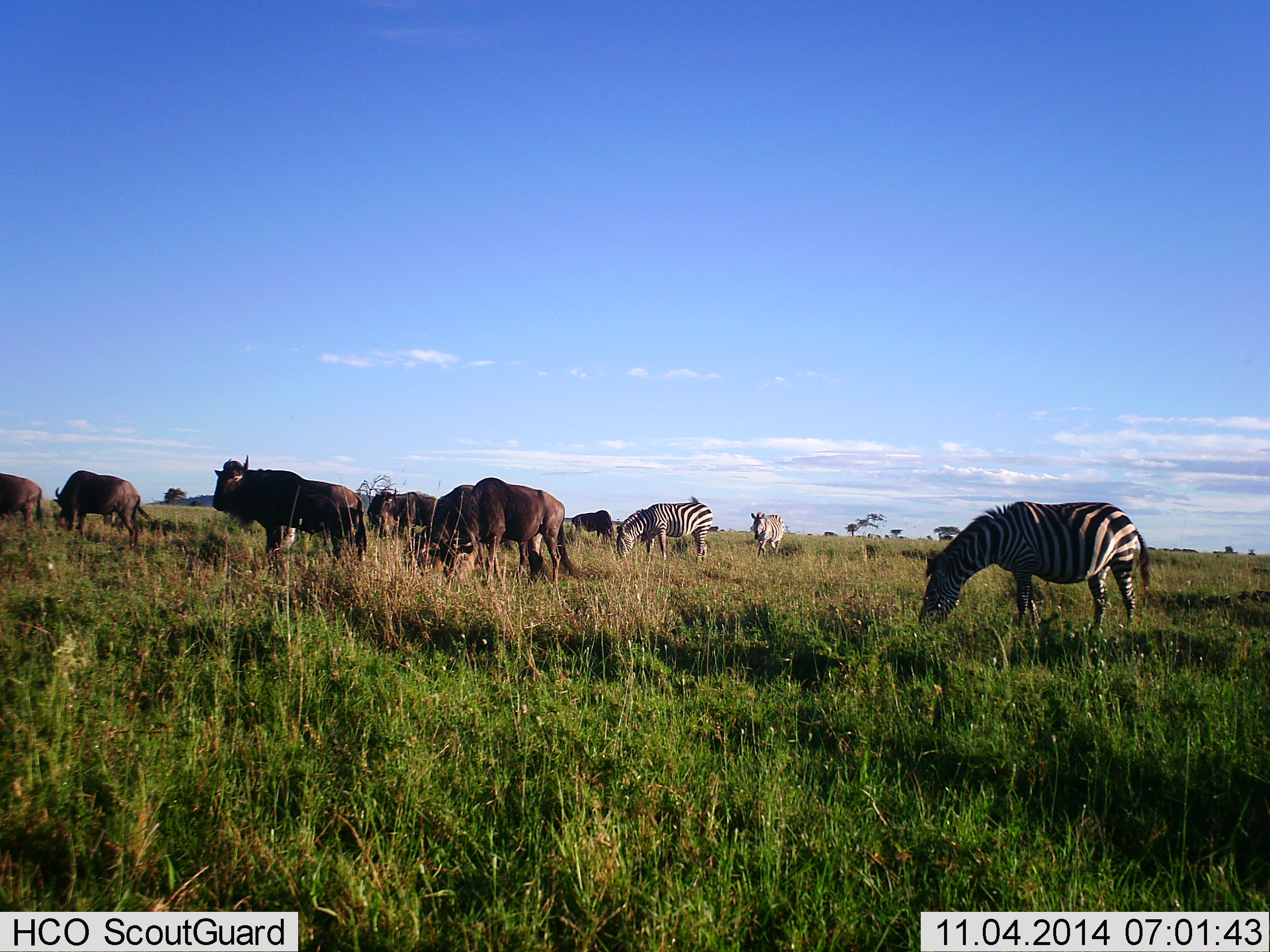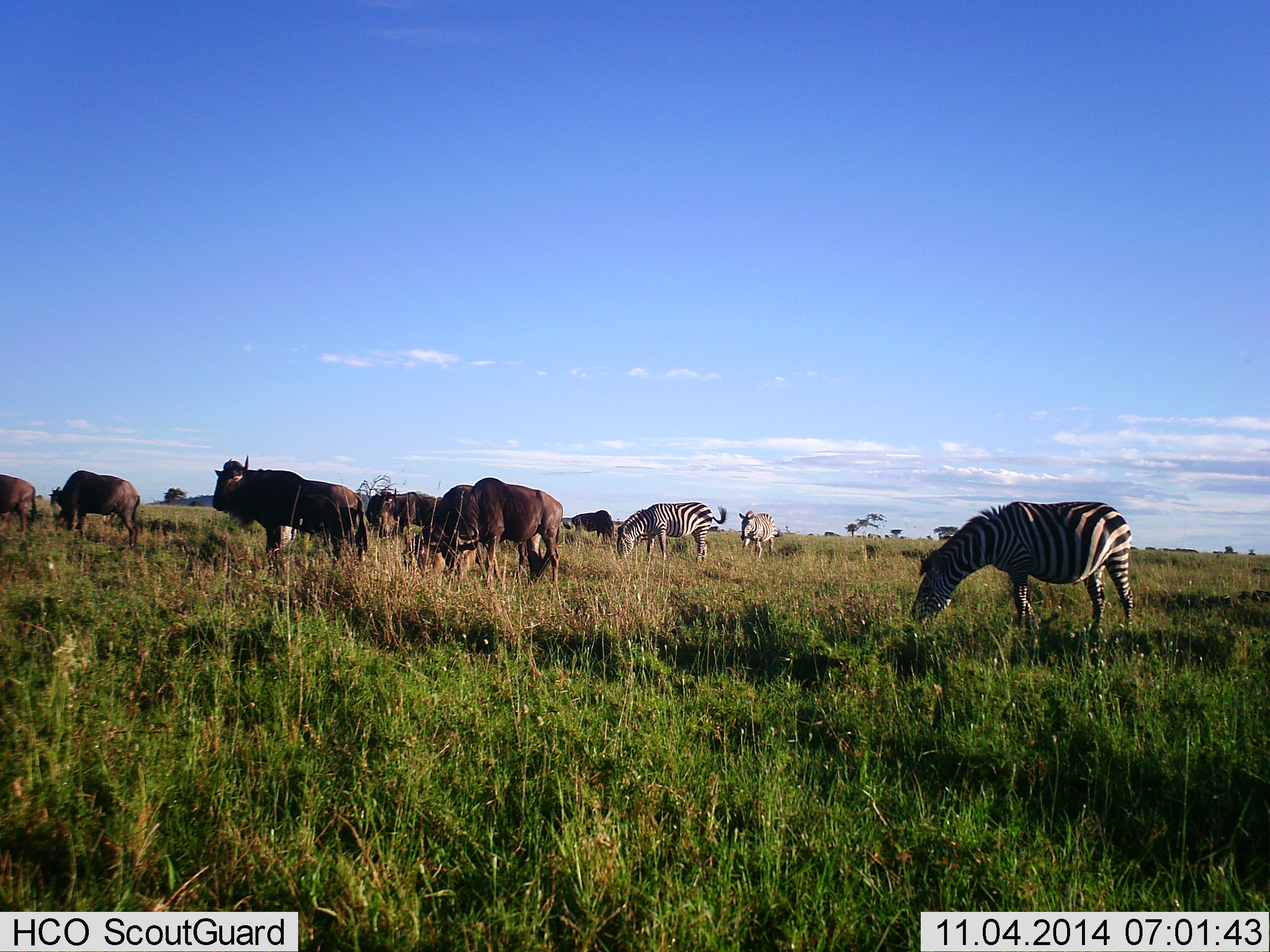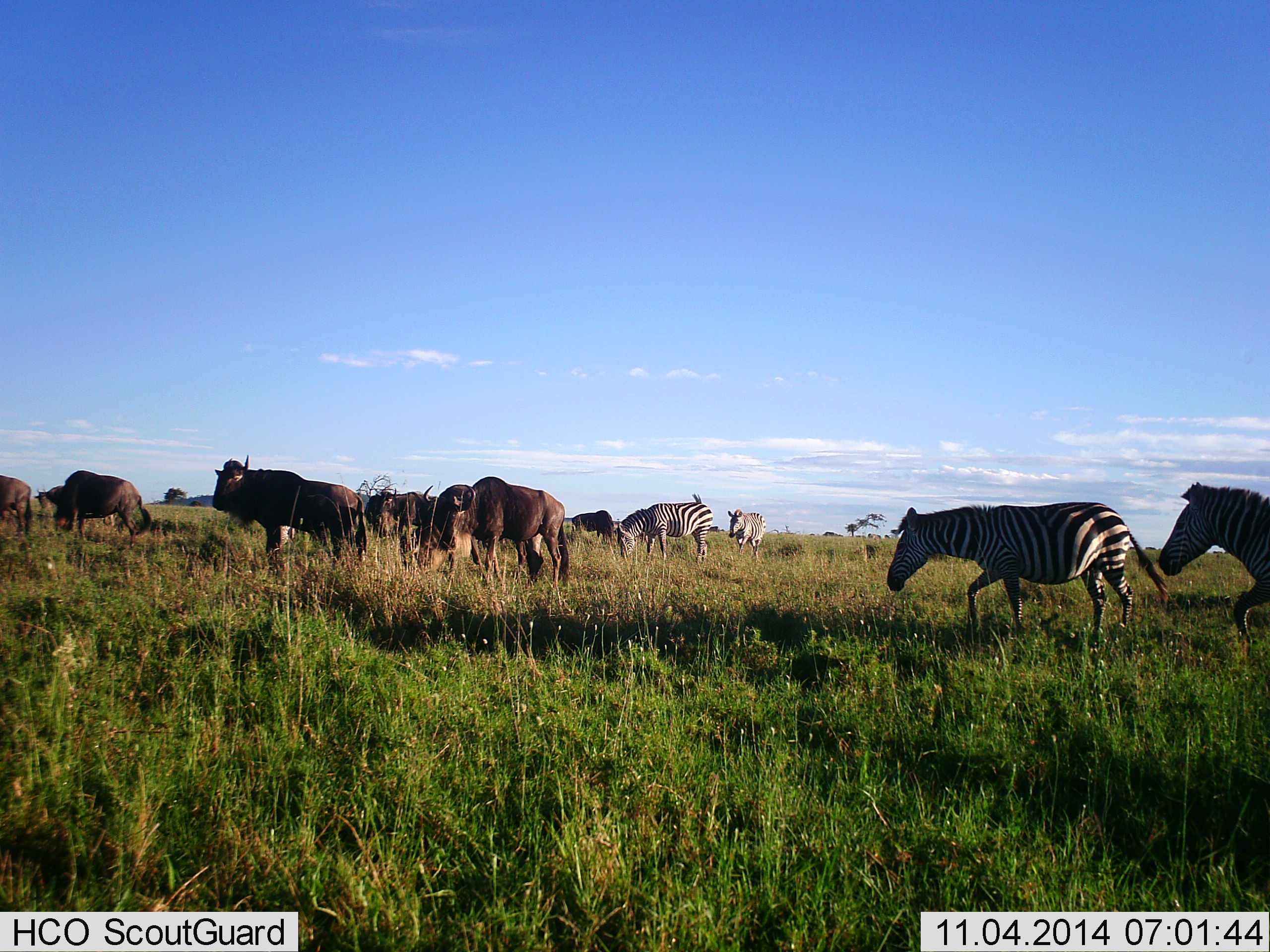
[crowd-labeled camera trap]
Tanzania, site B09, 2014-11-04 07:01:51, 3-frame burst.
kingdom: Animalia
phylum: Chordata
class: Mammalia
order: Artiodactyla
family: Bovidae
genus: Connochaetes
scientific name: Connochaetes taurinus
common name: blue wildebeest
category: wildebeest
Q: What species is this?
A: Wildebeest (blue wildebeest) (Connochaetes taurinus).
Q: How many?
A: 8.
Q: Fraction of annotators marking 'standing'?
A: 70%.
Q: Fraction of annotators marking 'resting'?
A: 0%.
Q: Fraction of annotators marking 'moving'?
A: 20%.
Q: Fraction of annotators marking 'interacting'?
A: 0%.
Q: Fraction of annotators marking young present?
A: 0%.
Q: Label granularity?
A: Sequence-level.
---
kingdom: Animalia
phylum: Chordata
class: Mammalia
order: Perissodactyla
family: Equidae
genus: Equus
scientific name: Equus quagga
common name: plains zebra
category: zebra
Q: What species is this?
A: Zebra (plains zebra) (Equus quagga).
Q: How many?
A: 4.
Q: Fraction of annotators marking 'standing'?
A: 50%.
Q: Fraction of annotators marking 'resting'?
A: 0%.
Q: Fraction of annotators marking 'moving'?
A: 50%.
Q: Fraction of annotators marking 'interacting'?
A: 0%.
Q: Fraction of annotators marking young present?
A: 0%.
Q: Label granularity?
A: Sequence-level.